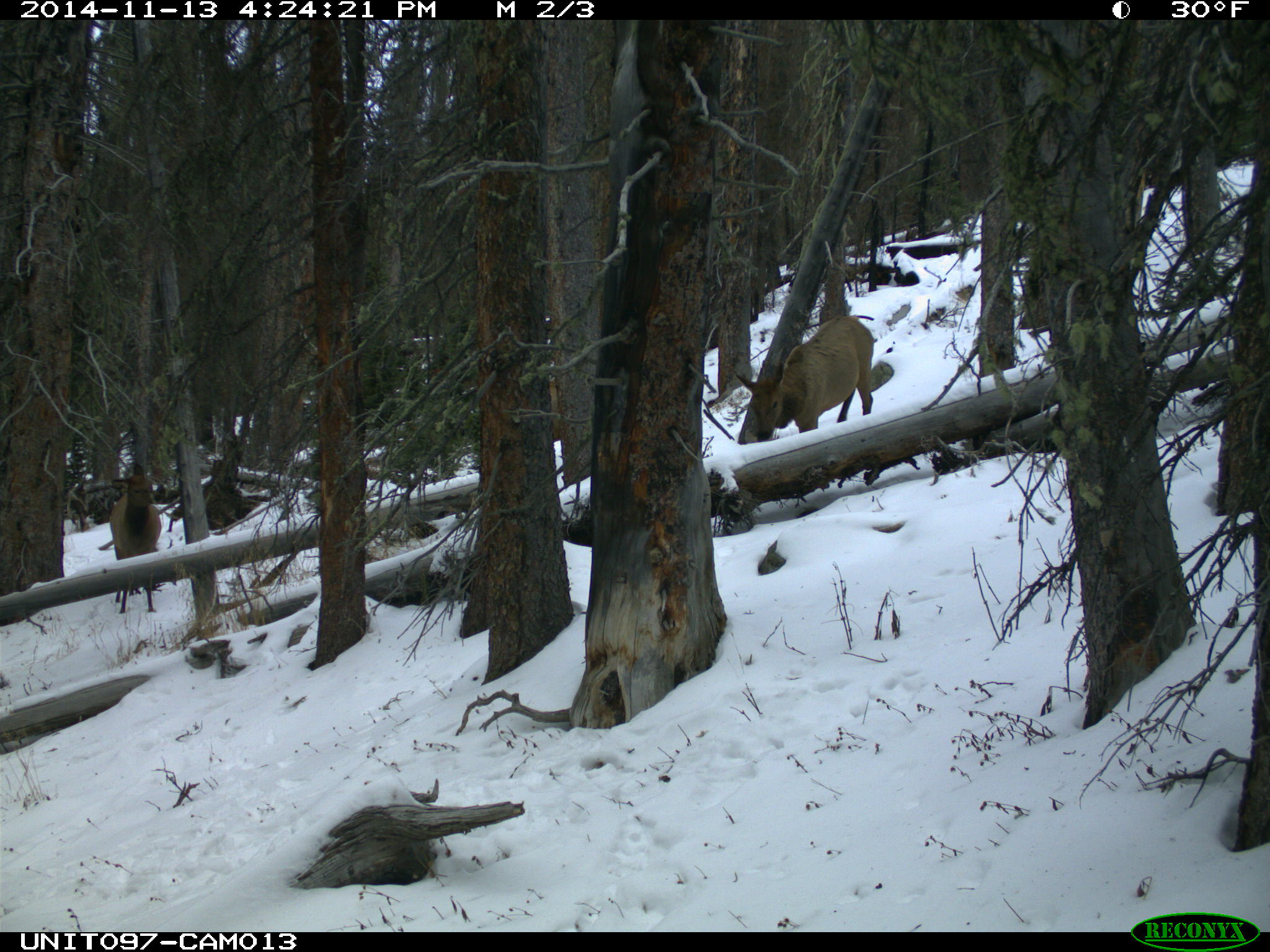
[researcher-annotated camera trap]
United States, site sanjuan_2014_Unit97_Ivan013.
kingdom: Animalia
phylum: Chordata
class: Mammalia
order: Artiodactyla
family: Cervidae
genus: Cervus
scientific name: Cervus elaphus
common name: red deer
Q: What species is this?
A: Cervus elaphus (red deer).